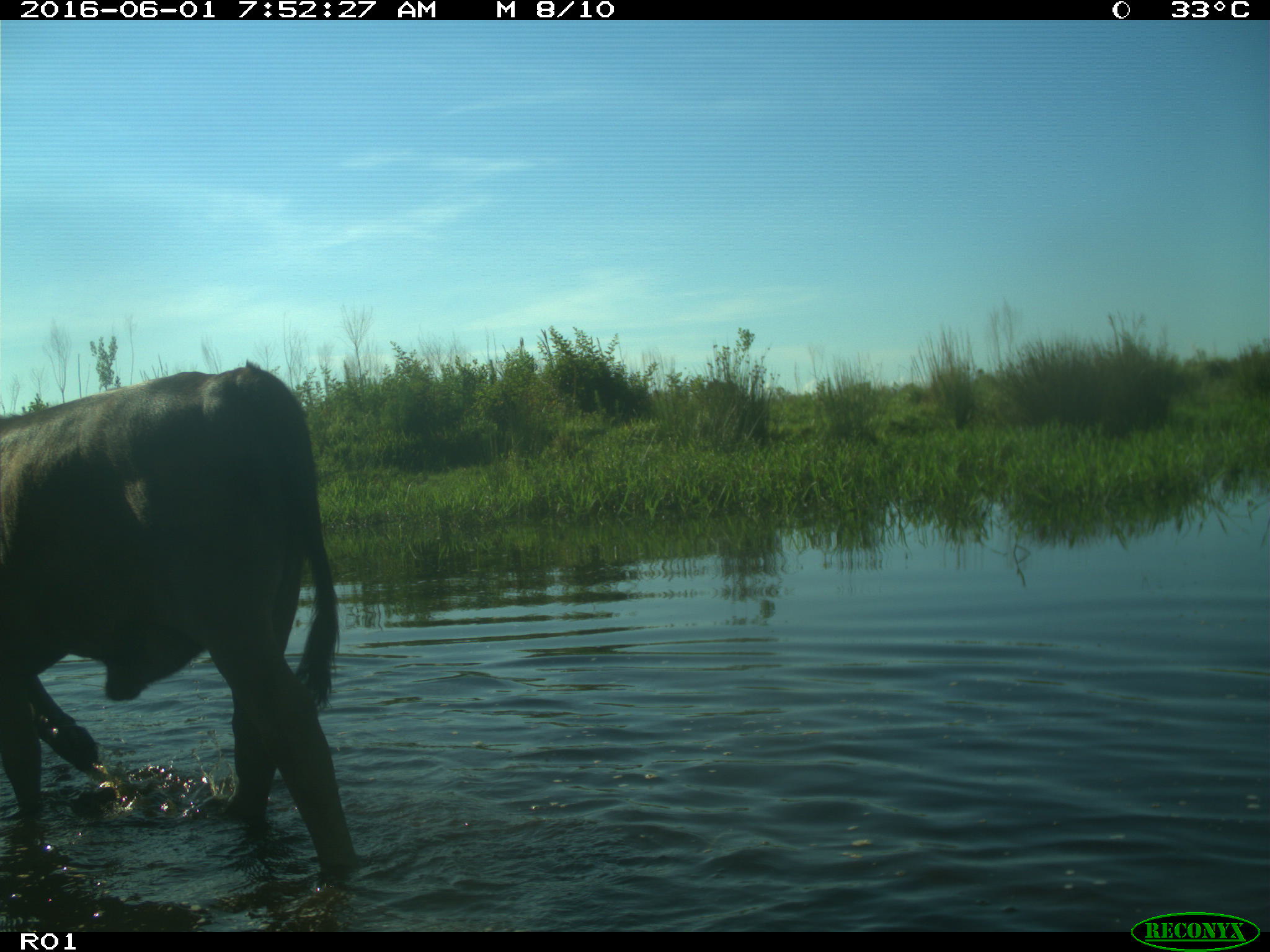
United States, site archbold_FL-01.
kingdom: Animalia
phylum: Chordata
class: Mammalia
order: Artiodactyla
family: Bovidae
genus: Bos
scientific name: Bos taurus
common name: domestic cow